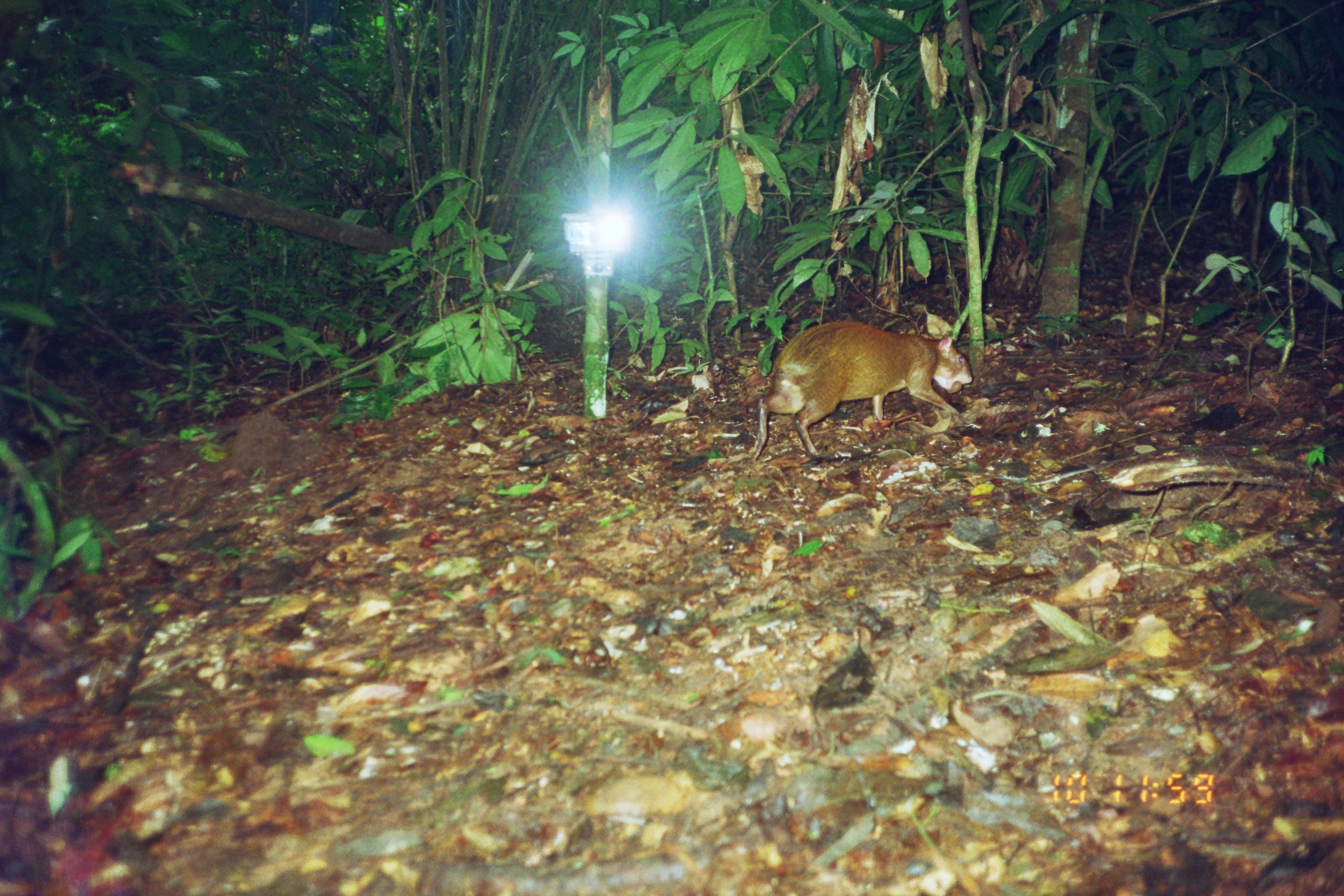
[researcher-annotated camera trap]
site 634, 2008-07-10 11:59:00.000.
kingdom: Animalia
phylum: Chordata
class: Mammalia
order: Rodentia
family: Dasyproctidae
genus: Dasyprocta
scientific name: Dasyprocta punctata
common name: central american agouti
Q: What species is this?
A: Dasyprocta punctata (central american agouti).